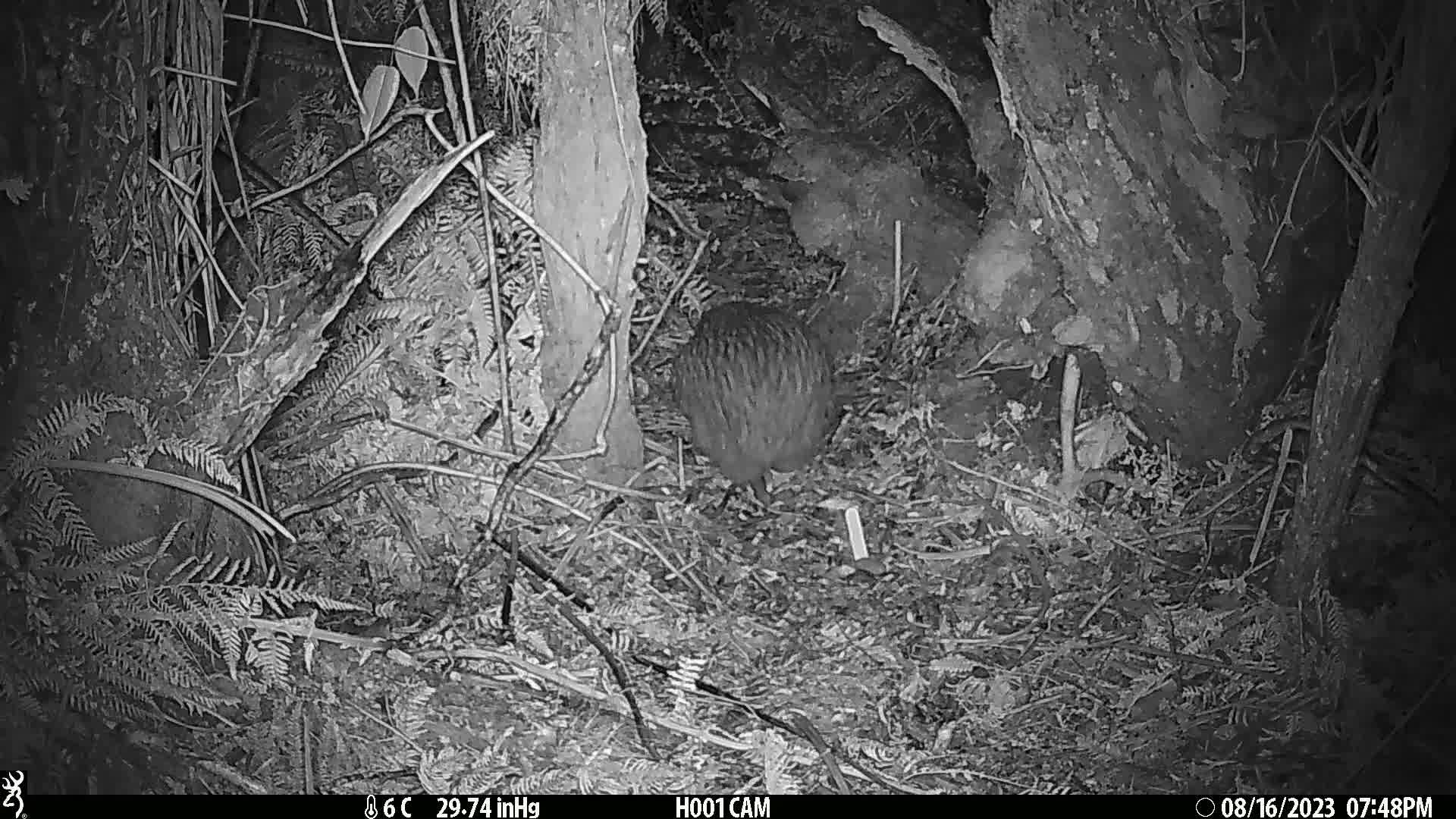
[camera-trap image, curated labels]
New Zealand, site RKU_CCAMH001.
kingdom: Animalia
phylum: Chordata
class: Aves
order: Apterygiformes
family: Apterygidae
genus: Apteryx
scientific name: Apteryx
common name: kiwi